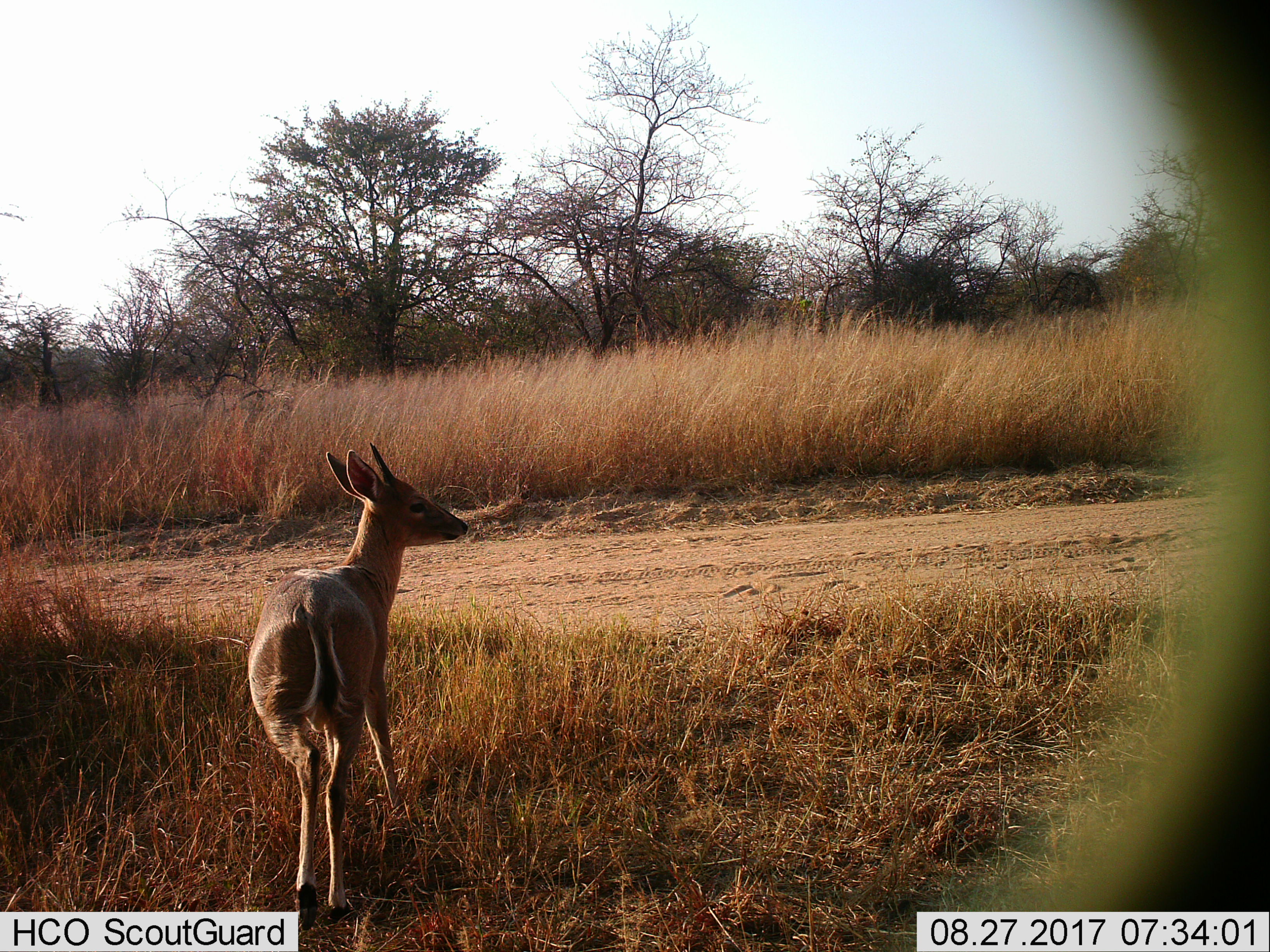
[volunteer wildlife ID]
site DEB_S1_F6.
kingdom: Animalia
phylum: Chordata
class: Mammalia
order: Artiodactyla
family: Bovidae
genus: Sylvicapra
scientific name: Sylvicapra grimmia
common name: common duiker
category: duikercommongrey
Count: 1.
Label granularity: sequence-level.